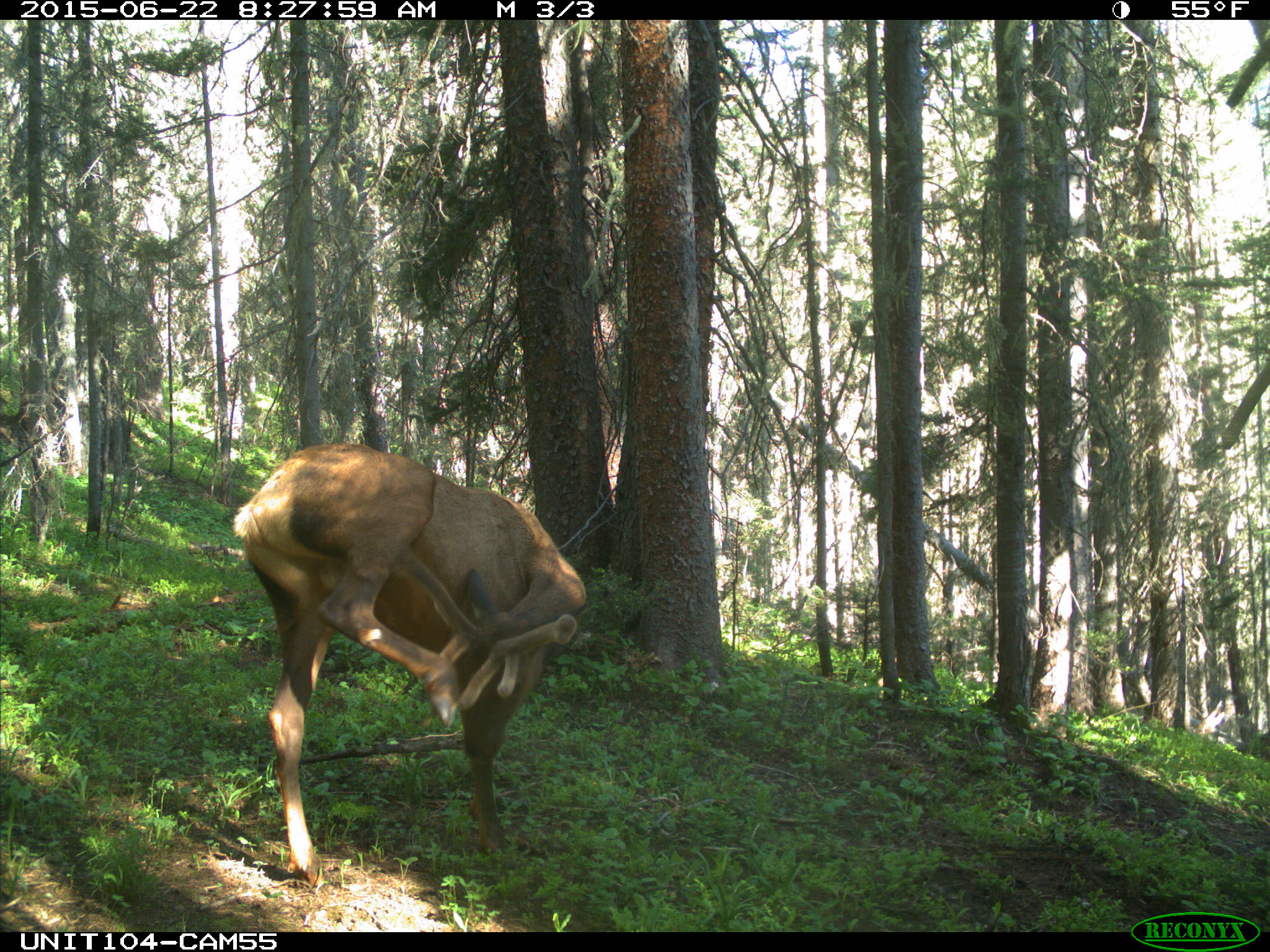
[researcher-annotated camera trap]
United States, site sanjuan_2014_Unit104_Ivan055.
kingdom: Animalia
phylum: Chordata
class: Mammalia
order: Artiodactyla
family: Cervidae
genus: Cervus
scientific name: Cervus elaphus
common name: red deer